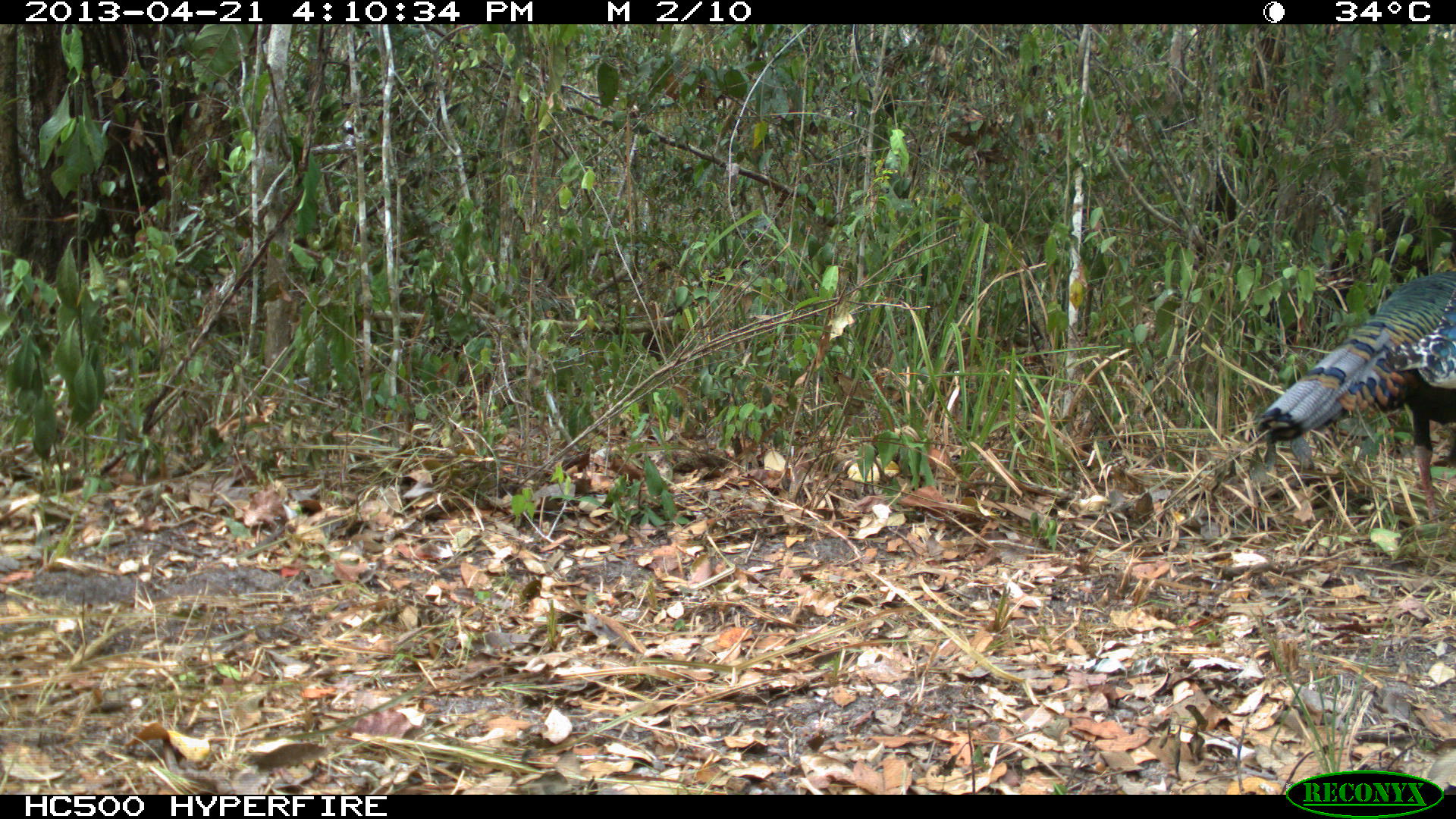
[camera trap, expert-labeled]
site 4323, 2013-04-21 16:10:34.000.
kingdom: Animalia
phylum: Chordata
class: Aves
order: Galliformes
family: Phasianidae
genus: Meleagris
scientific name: Meleagris ocellata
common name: ocellated turkey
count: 1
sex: male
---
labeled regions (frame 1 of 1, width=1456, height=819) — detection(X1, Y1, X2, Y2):
meleagris ocellata: detection(1255, 270, 1456, 524)